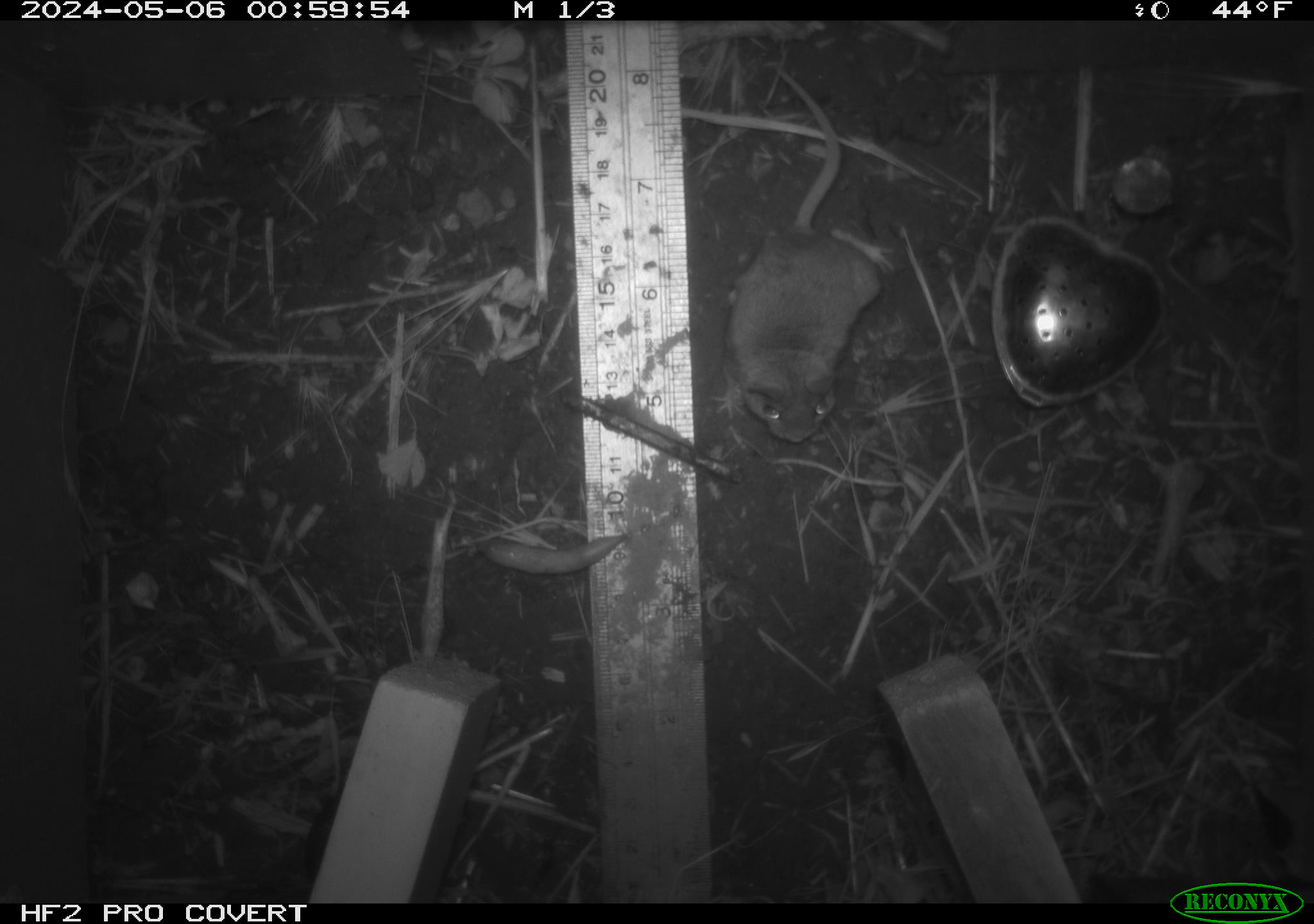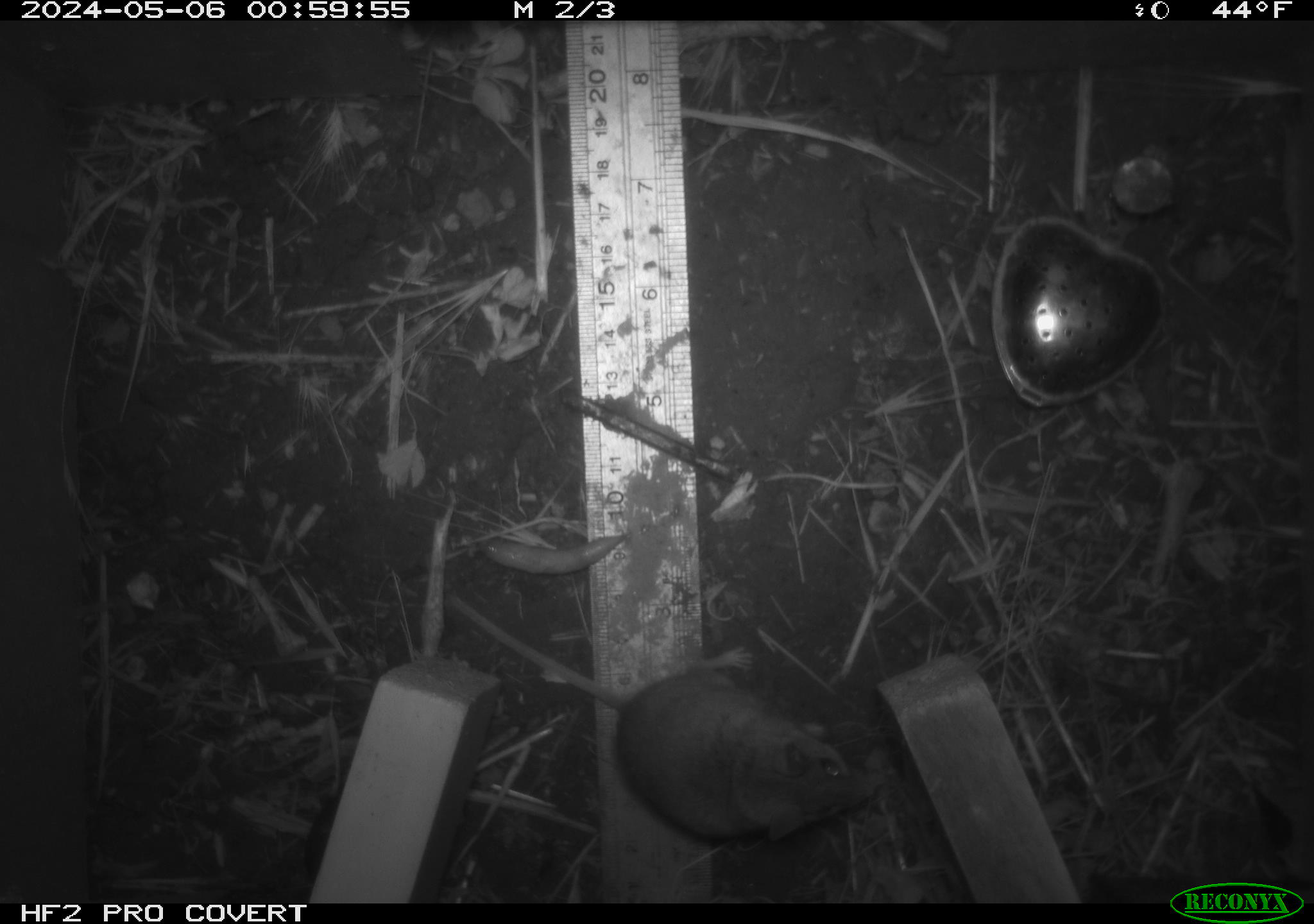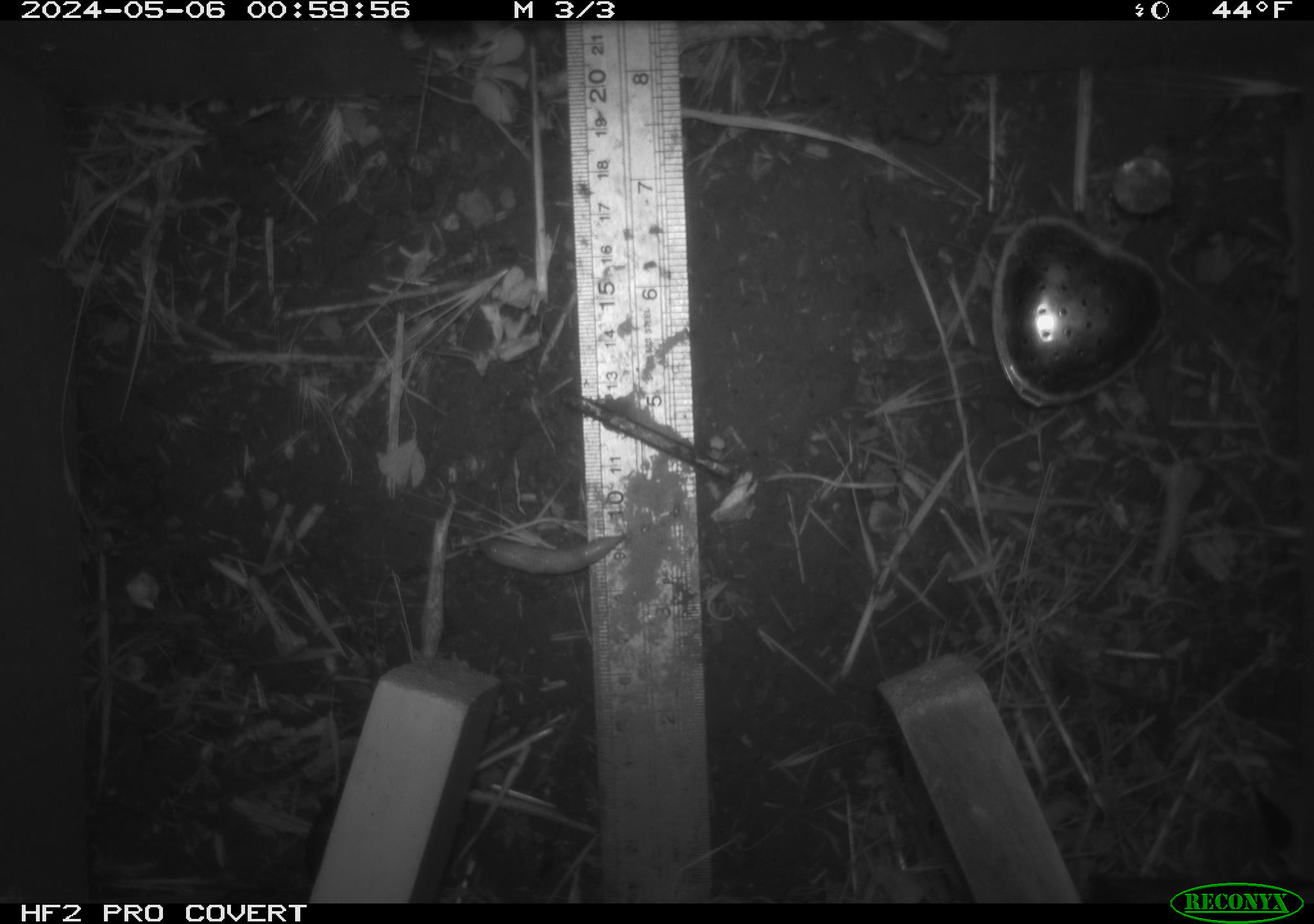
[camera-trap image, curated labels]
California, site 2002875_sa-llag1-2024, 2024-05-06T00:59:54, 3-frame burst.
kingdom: Animalia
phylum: Chordata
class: Mammalia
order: Rodentia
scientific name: Rodentia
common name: mouse species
Mouse species (Rodentia).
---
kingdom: Animalia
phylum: Mollusca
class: Gastropoda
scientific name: Gastropoda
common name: slug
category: slug species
Slug species (slug) (Gastropoda).